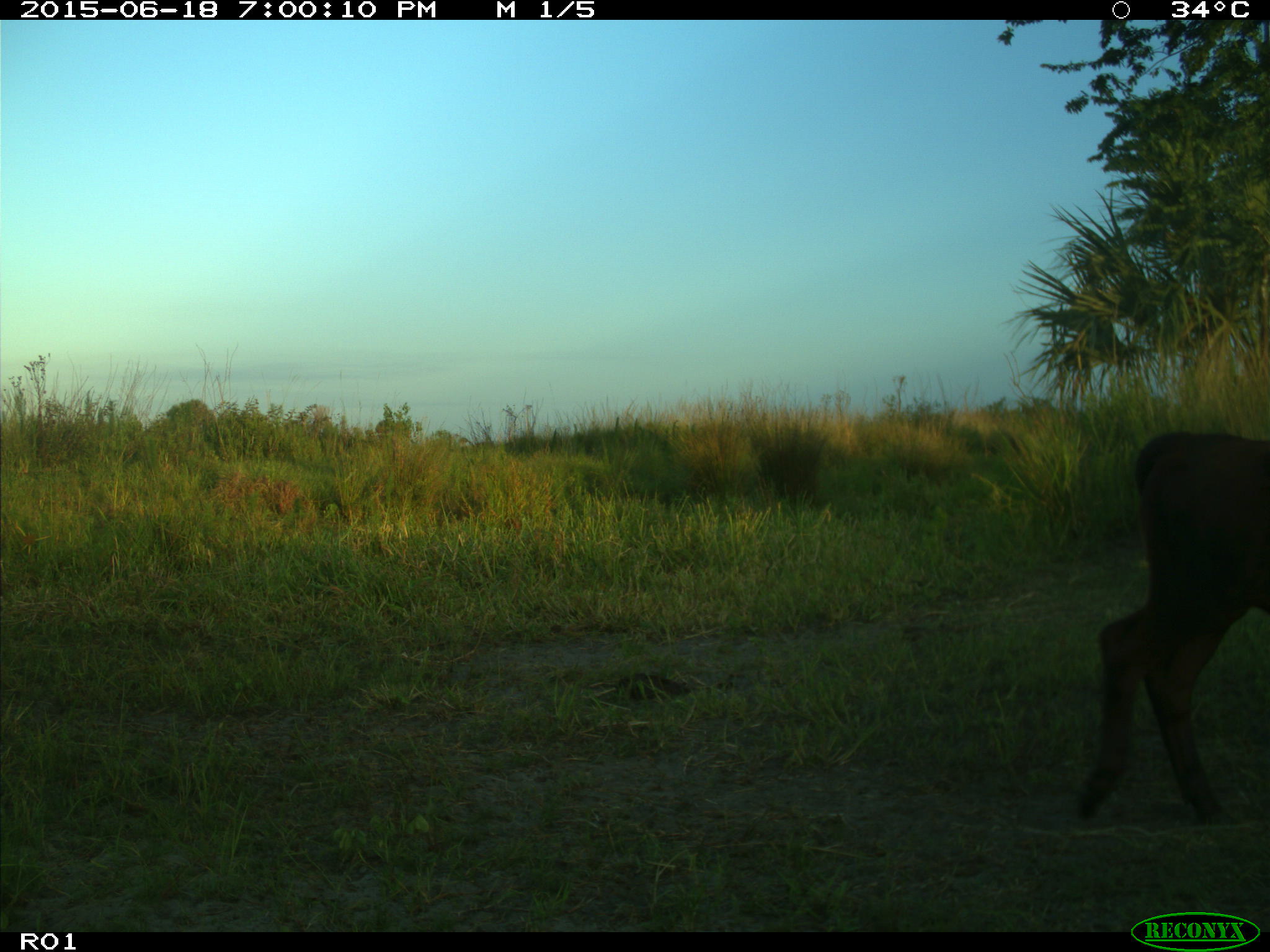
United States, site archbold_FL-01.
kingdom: Animalia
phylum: Chordata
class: Mammalia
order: Artiodactyla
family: Bovidae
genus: Bos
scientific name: Bos taurus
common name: domestic cow